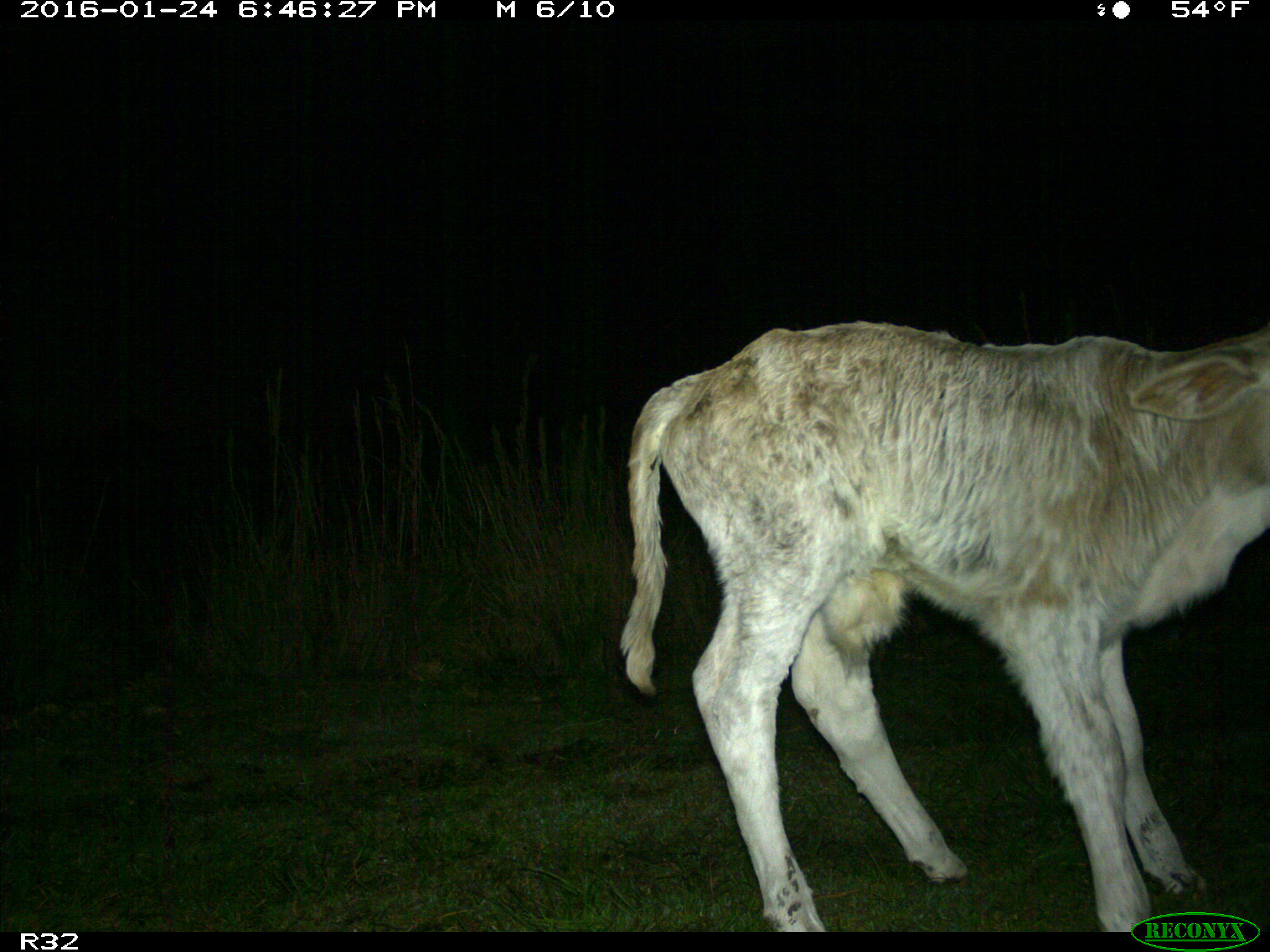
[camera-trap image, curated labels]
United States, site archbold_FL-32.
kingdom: Animalia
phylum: Chordata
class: Mammalia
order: Artiodactyla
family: Bovidae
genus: Bos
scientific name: Bos taurus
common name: domestic cow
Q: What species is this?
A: Bos taurus (domestic cow).